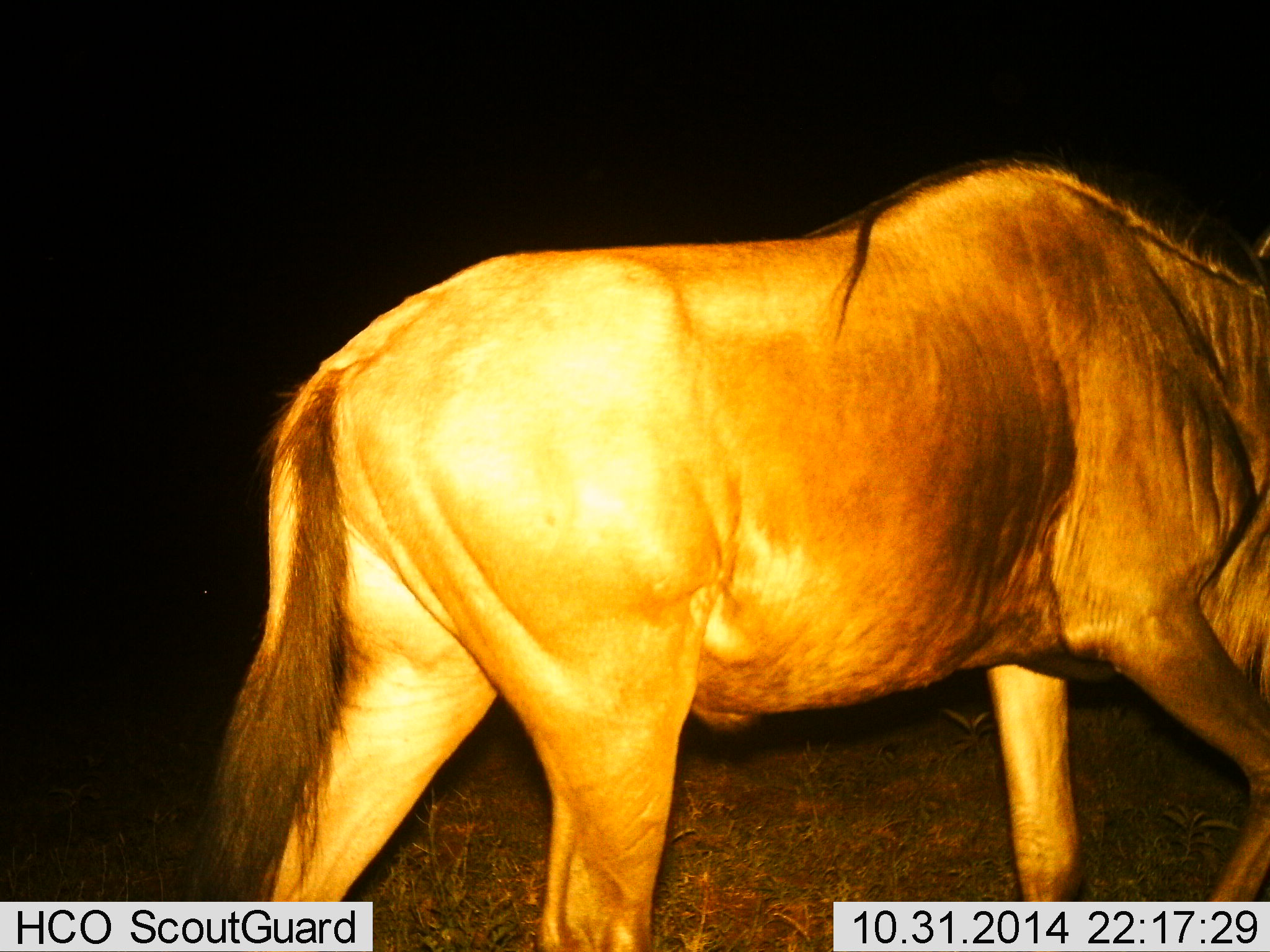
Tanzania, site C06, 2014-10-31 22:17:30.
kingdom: Animalia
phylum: Chordata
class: Mammalia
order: Artiodactyla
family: Bovidae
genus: Connochaetes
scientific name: Connochaetes taurinus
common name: blue wildebeest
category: wildebeest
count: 1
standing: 10%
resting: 0%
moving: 70%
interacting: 0%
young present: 0%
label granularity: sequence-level